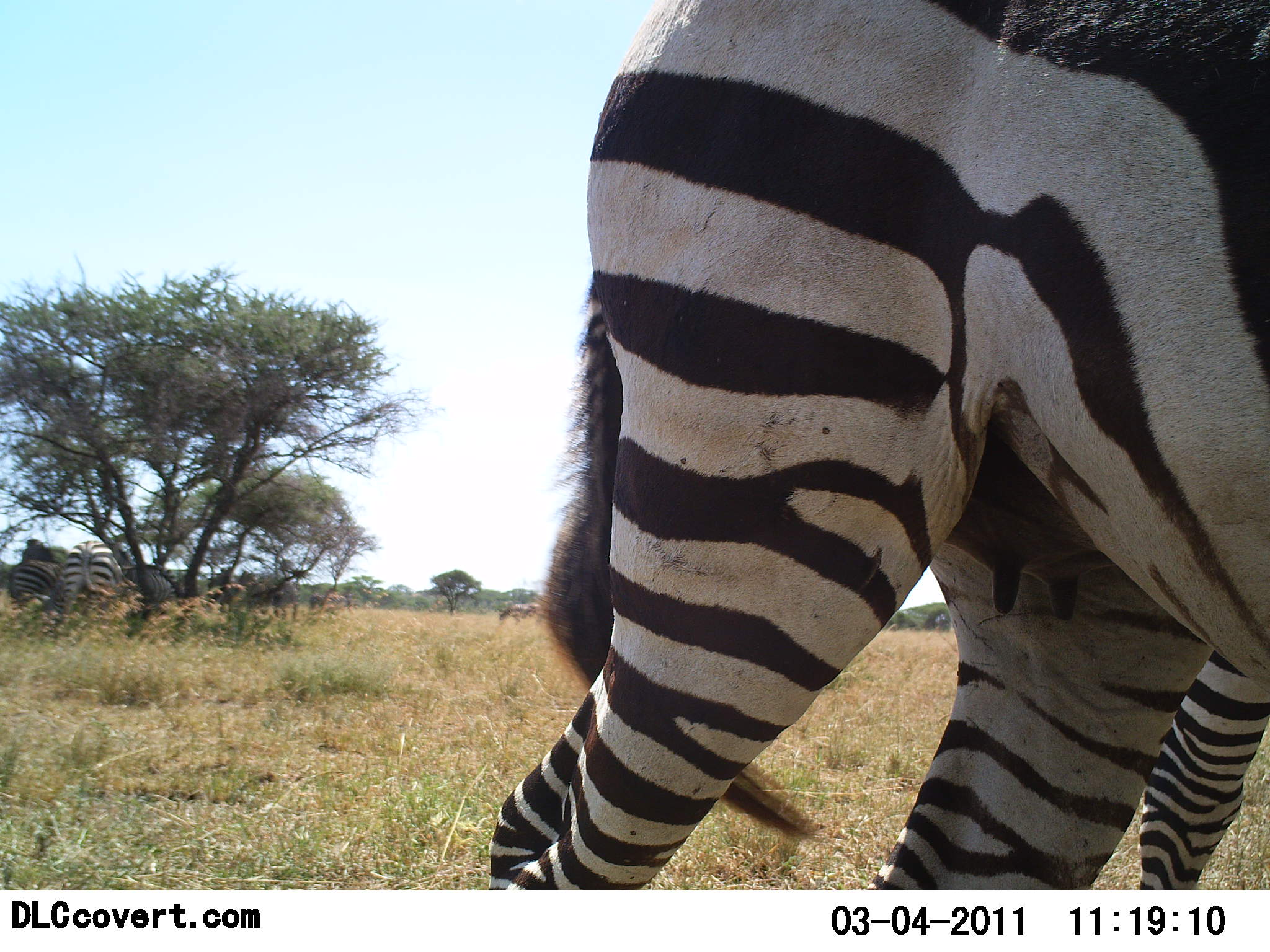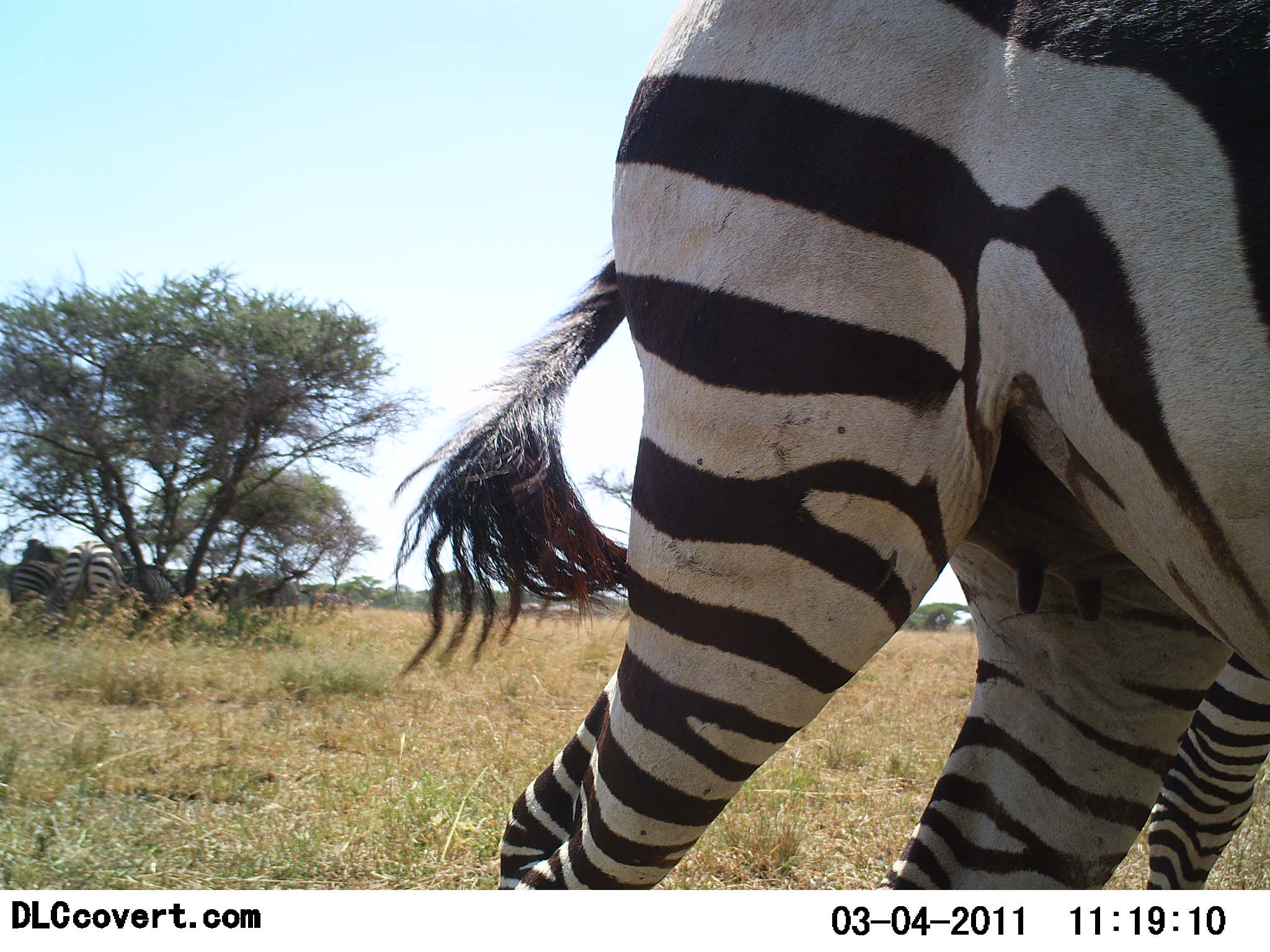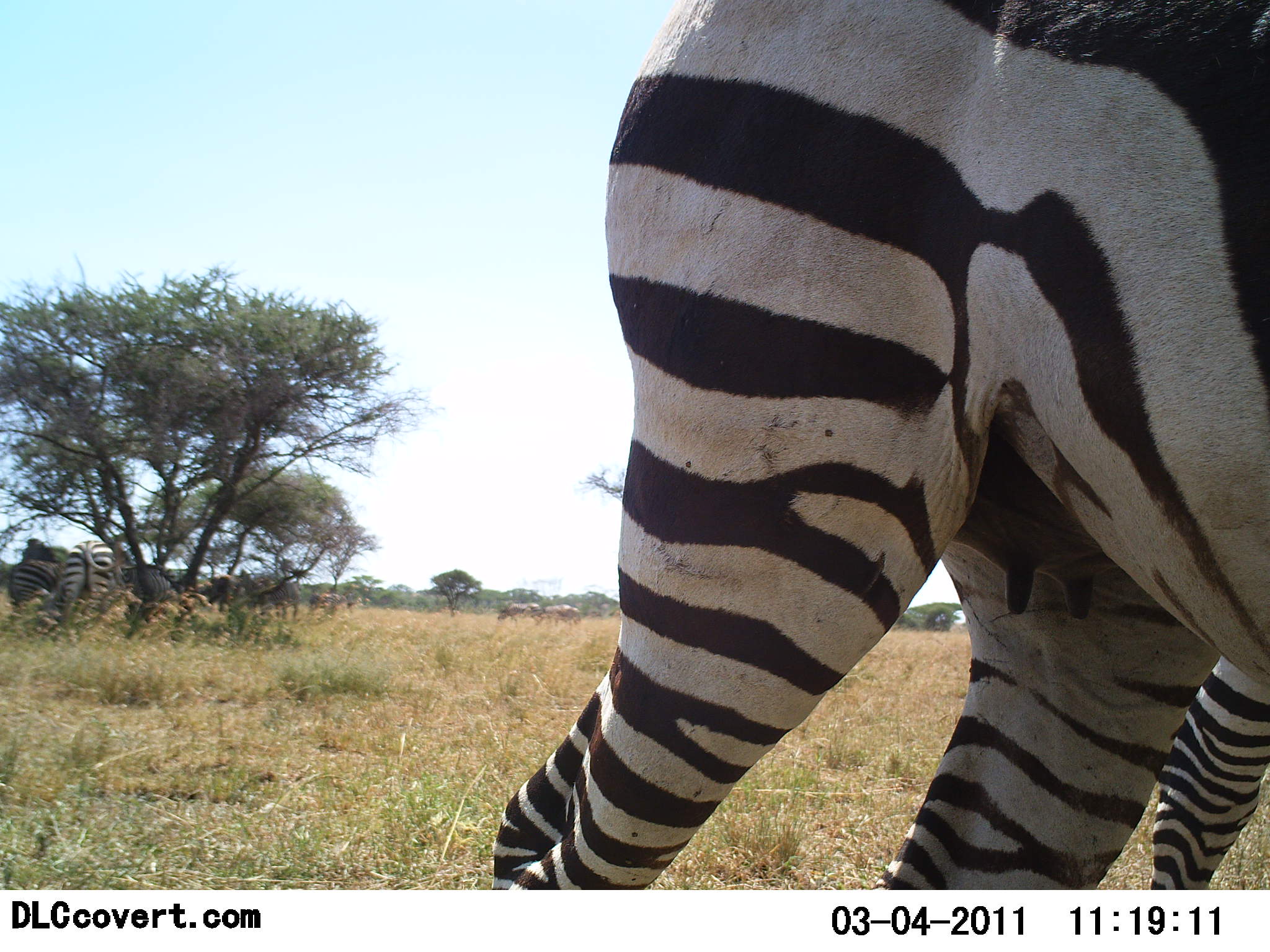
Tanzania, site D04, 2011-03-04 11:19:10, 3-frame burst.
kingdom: Animalia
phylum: Chordata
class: Mammalia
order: Perissodactyla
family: Equidae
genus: Equus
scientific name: Equus quagga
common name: plains zebra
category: zebra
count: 4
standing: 79%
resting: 0%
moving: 14%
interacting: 0%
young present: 21%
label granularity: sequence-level